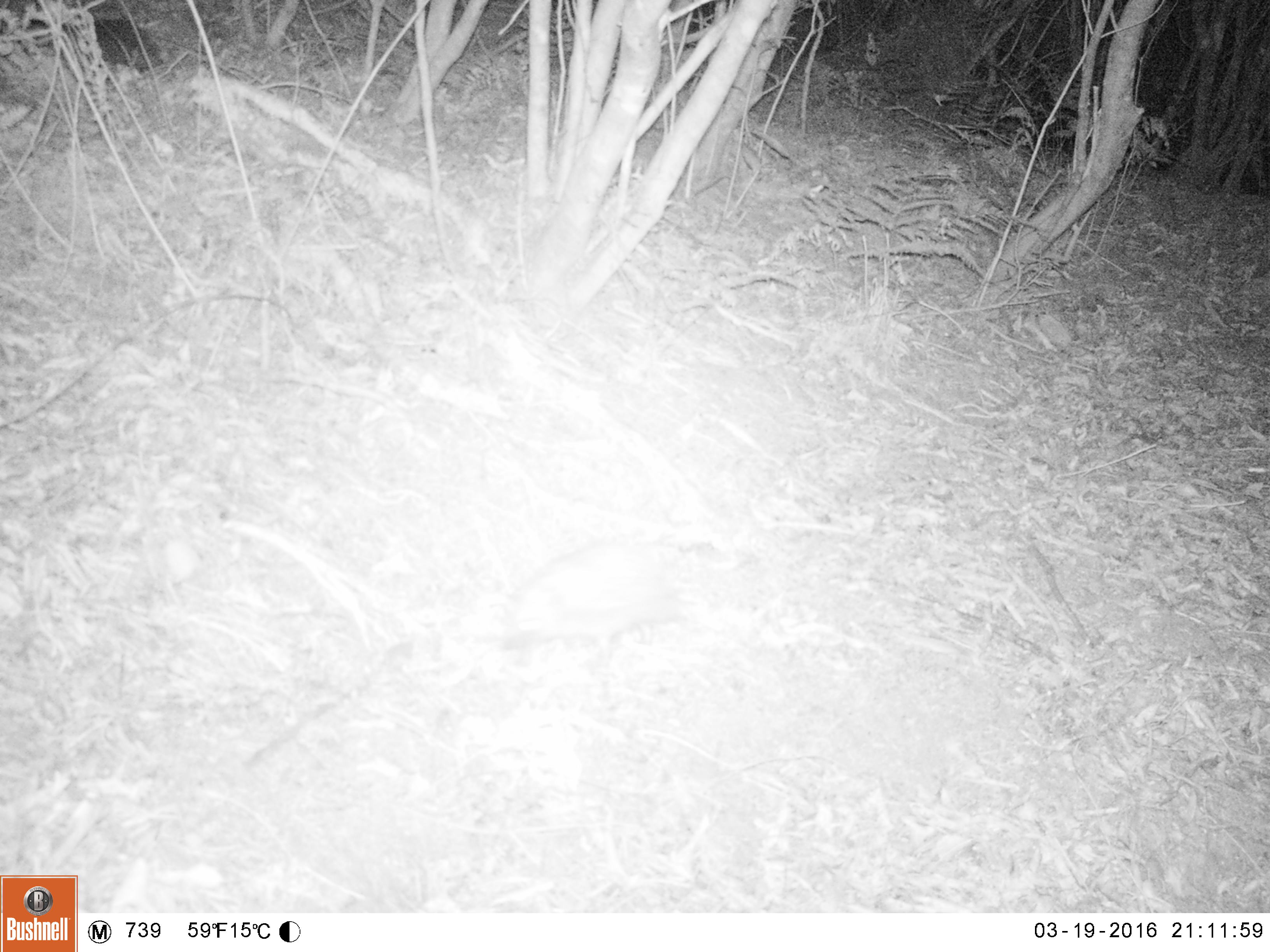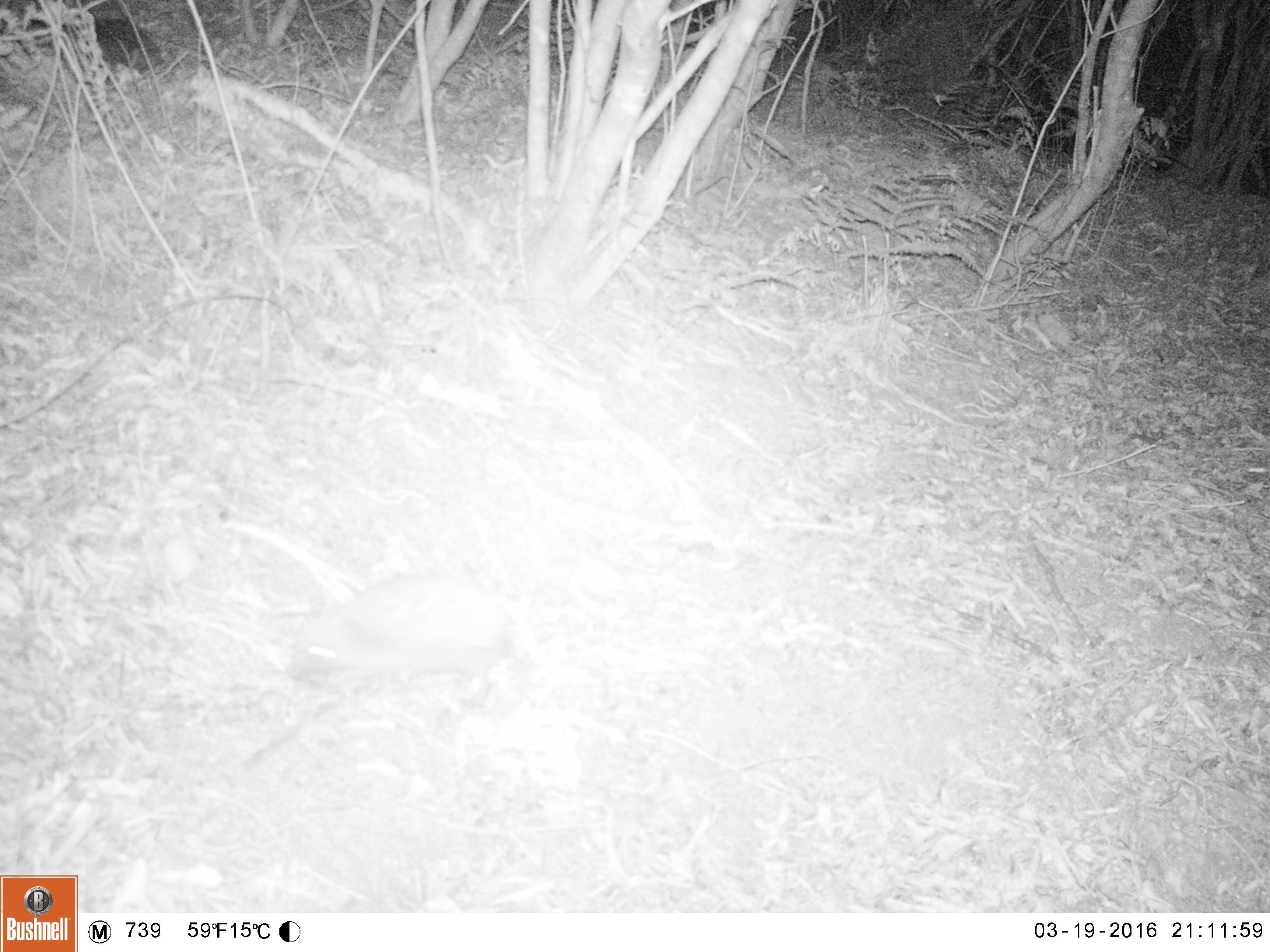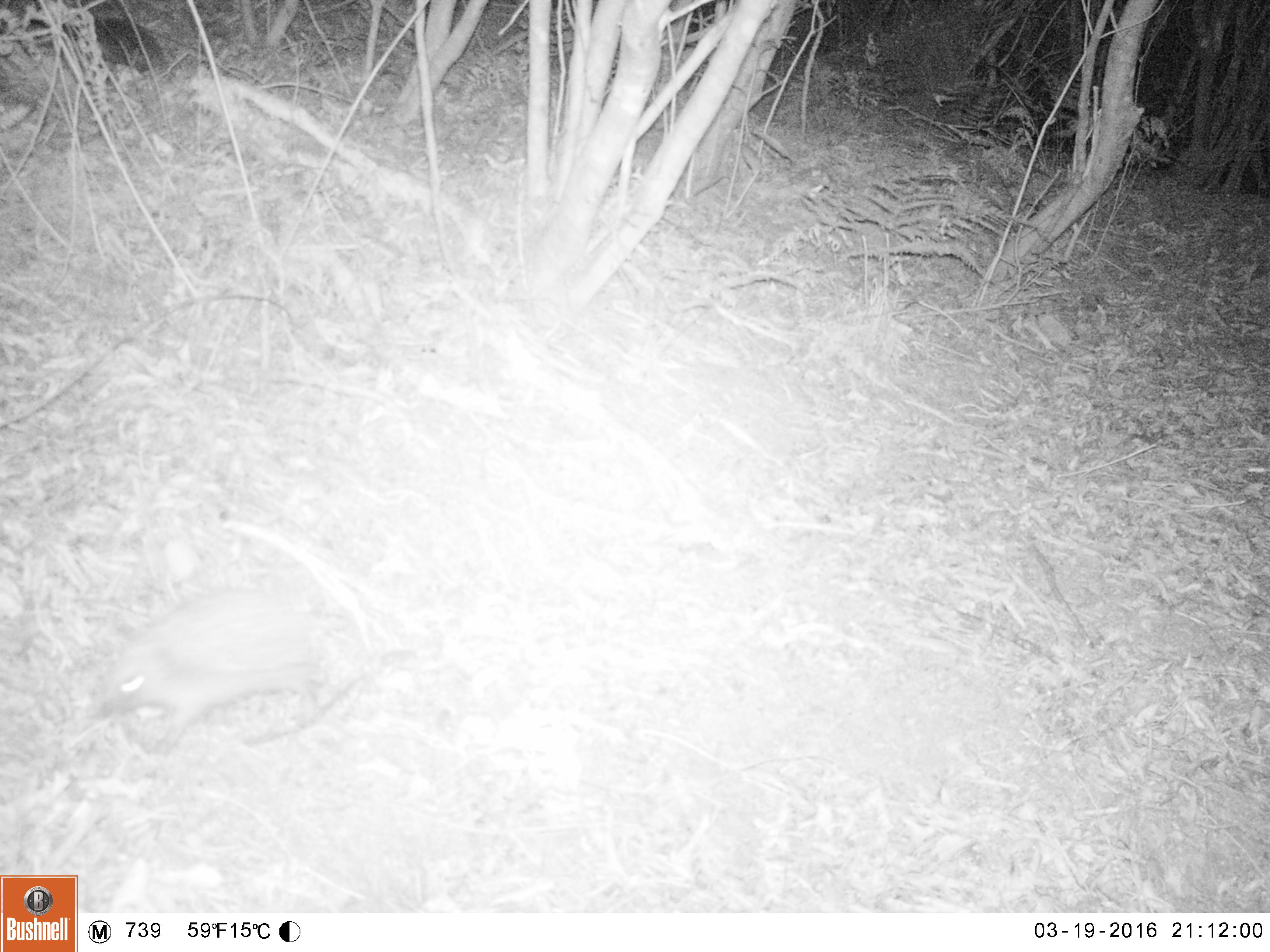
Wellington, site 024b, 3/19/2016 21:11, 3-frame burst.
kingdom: Animalia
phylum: Chordata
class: Mammalia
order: Eulipotyphla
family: Erinaceidae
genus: Erinaceus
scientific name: Erinaceus europaeus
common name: hedgehog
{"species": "hedgehog (Erinaceus europaeus)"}